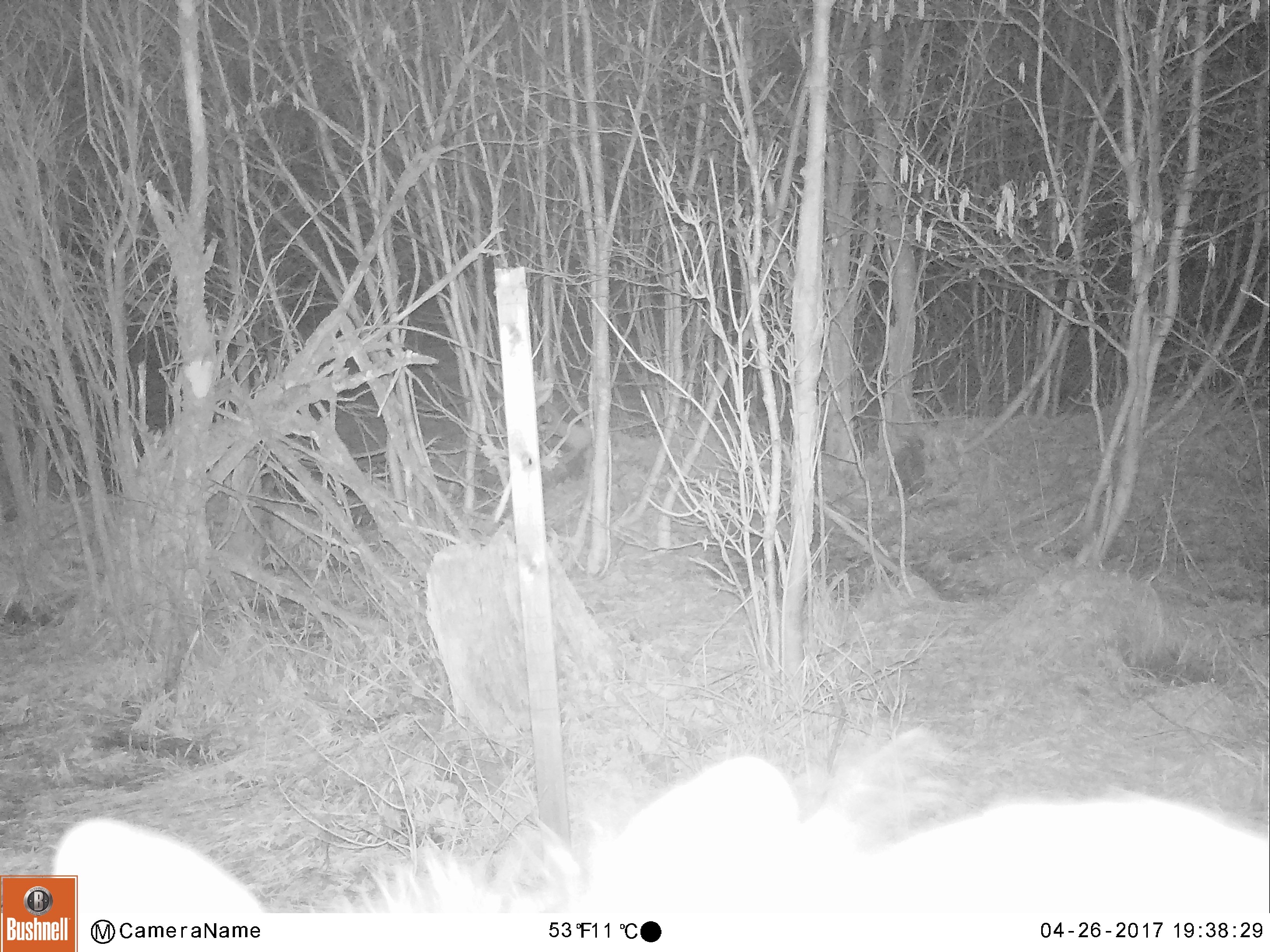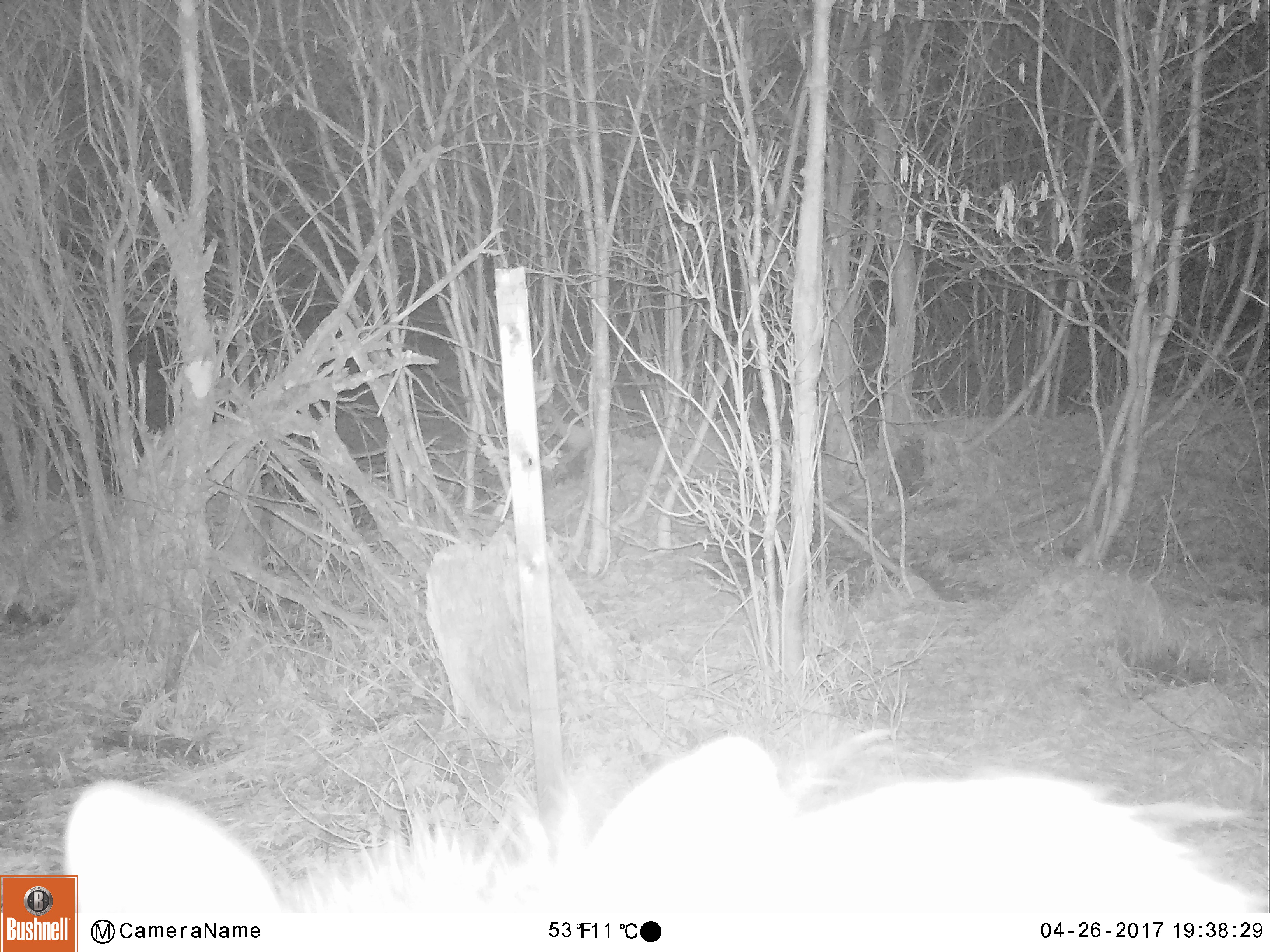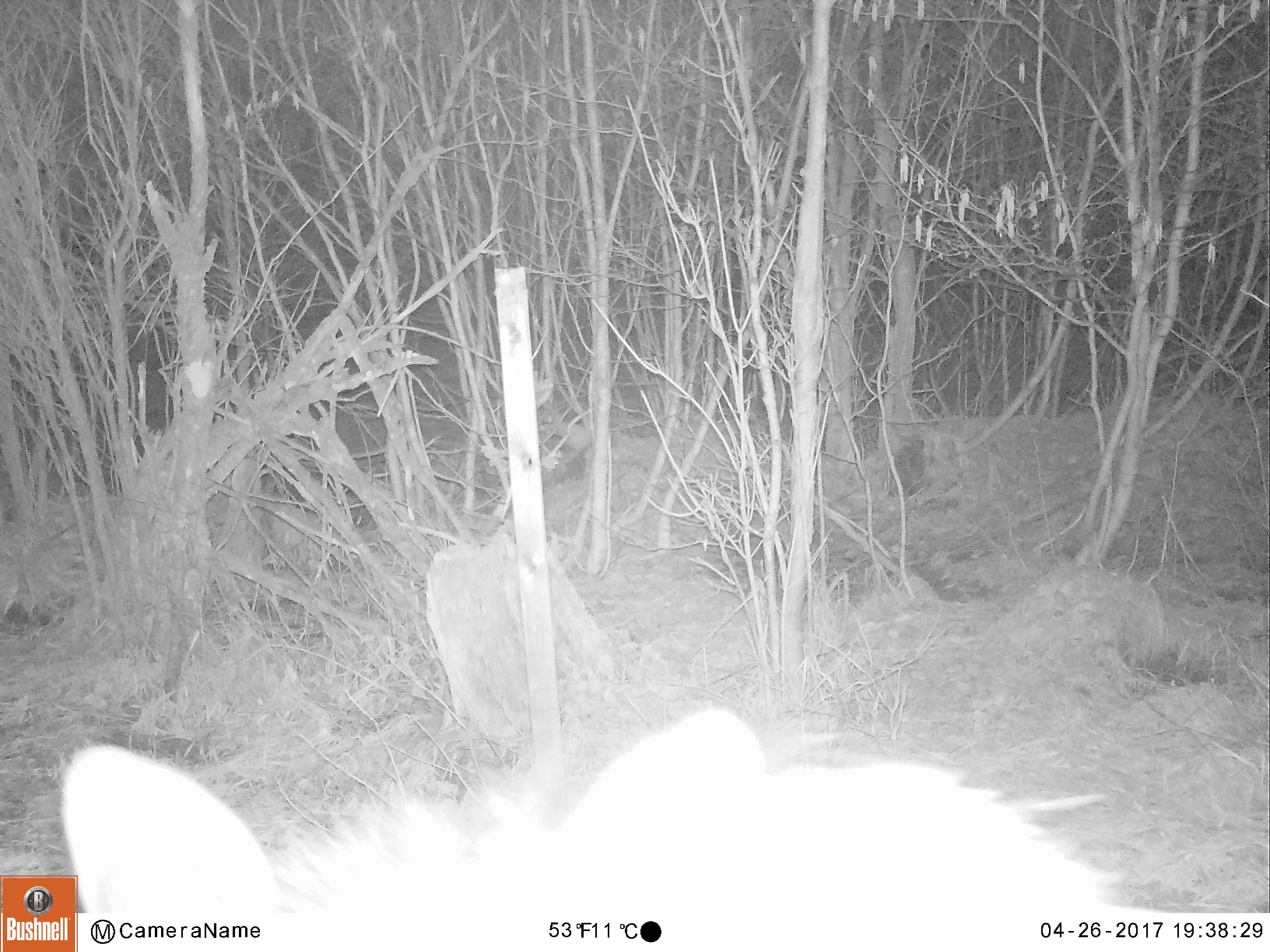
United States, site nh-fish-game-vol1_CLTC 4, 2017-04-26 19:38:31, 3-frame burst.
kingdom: Animalia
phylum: Chordata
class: Mammalia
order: Artiodactyla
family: Cervidae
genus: Alces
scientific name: Alces alces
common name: moose